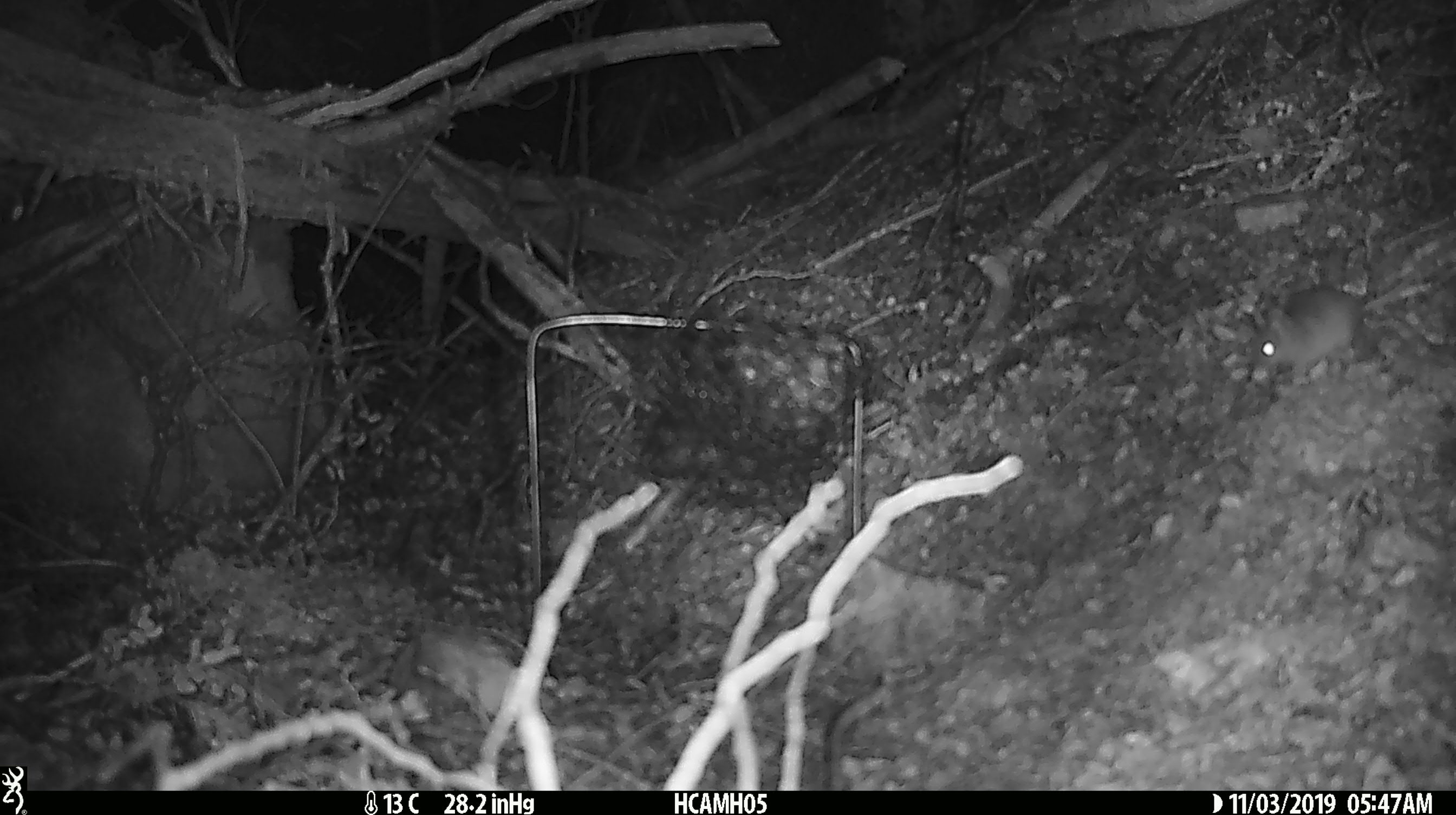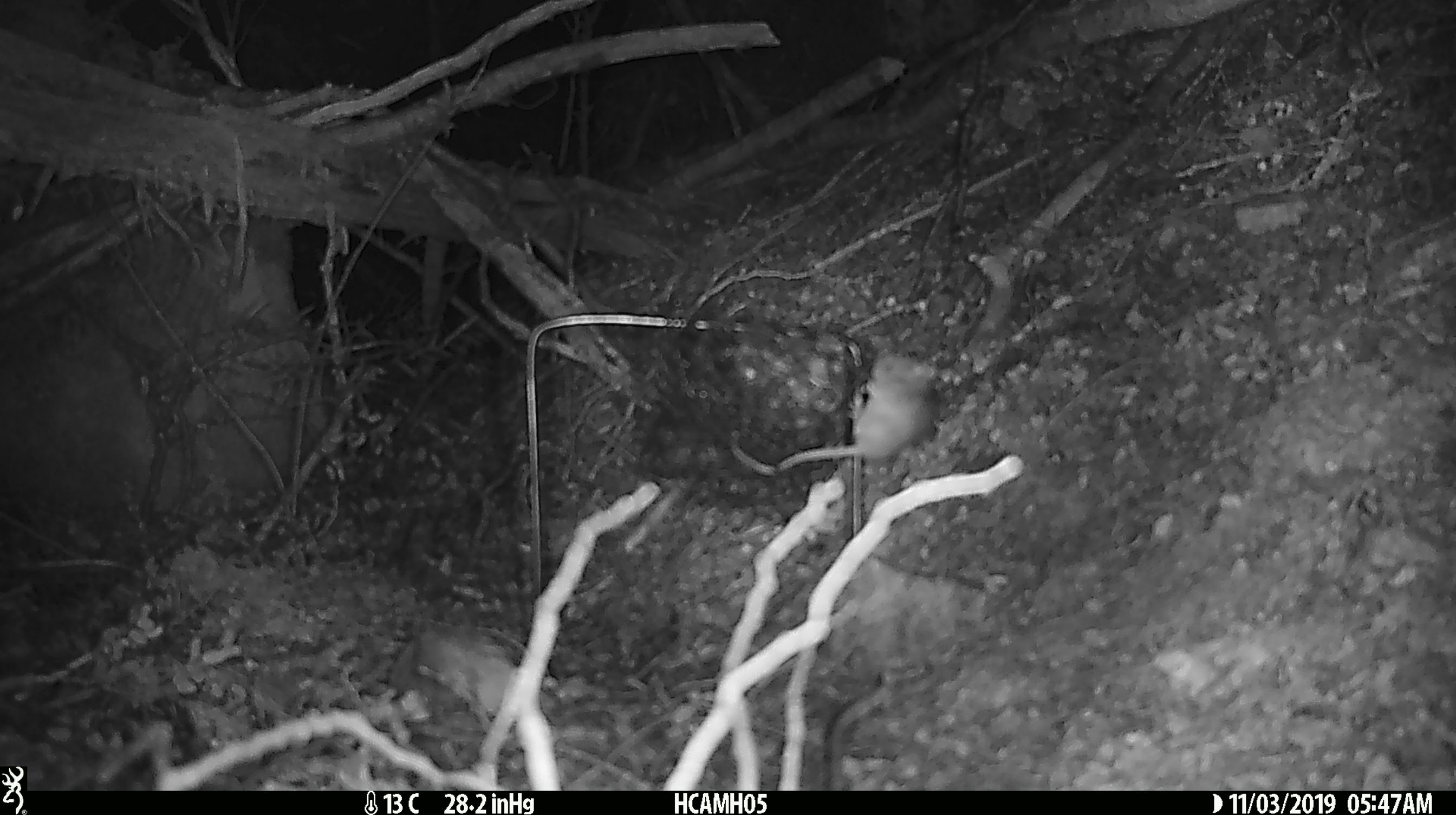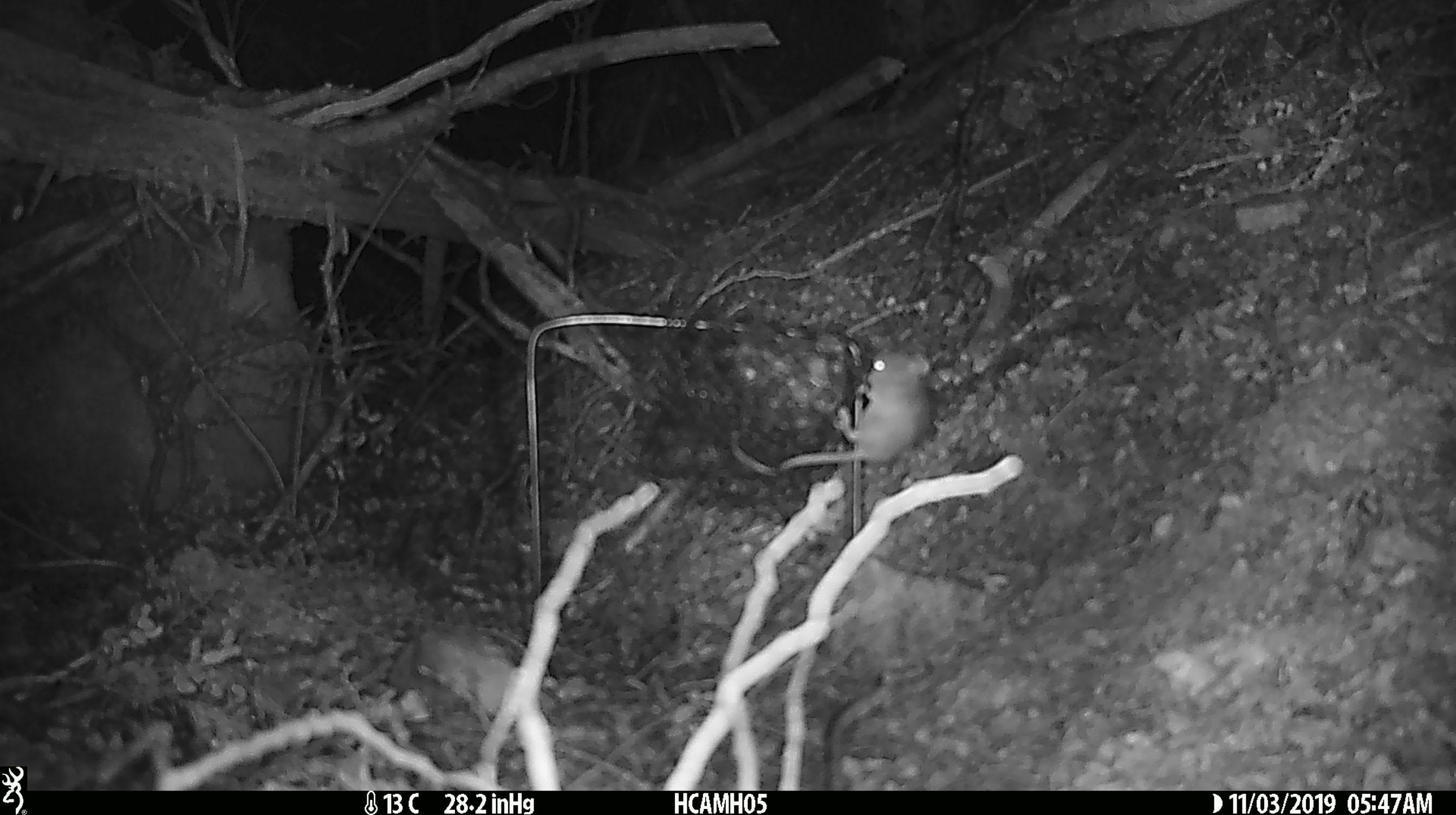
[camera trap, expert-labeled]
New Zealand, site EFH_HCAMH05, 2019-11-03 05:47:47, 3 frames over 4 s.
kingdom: Animalia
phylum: Chordata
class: Mammalia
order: Rodentia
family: Muridae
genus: Mus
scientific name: Mus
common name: mouse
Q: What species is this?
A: Mouse (Mus).